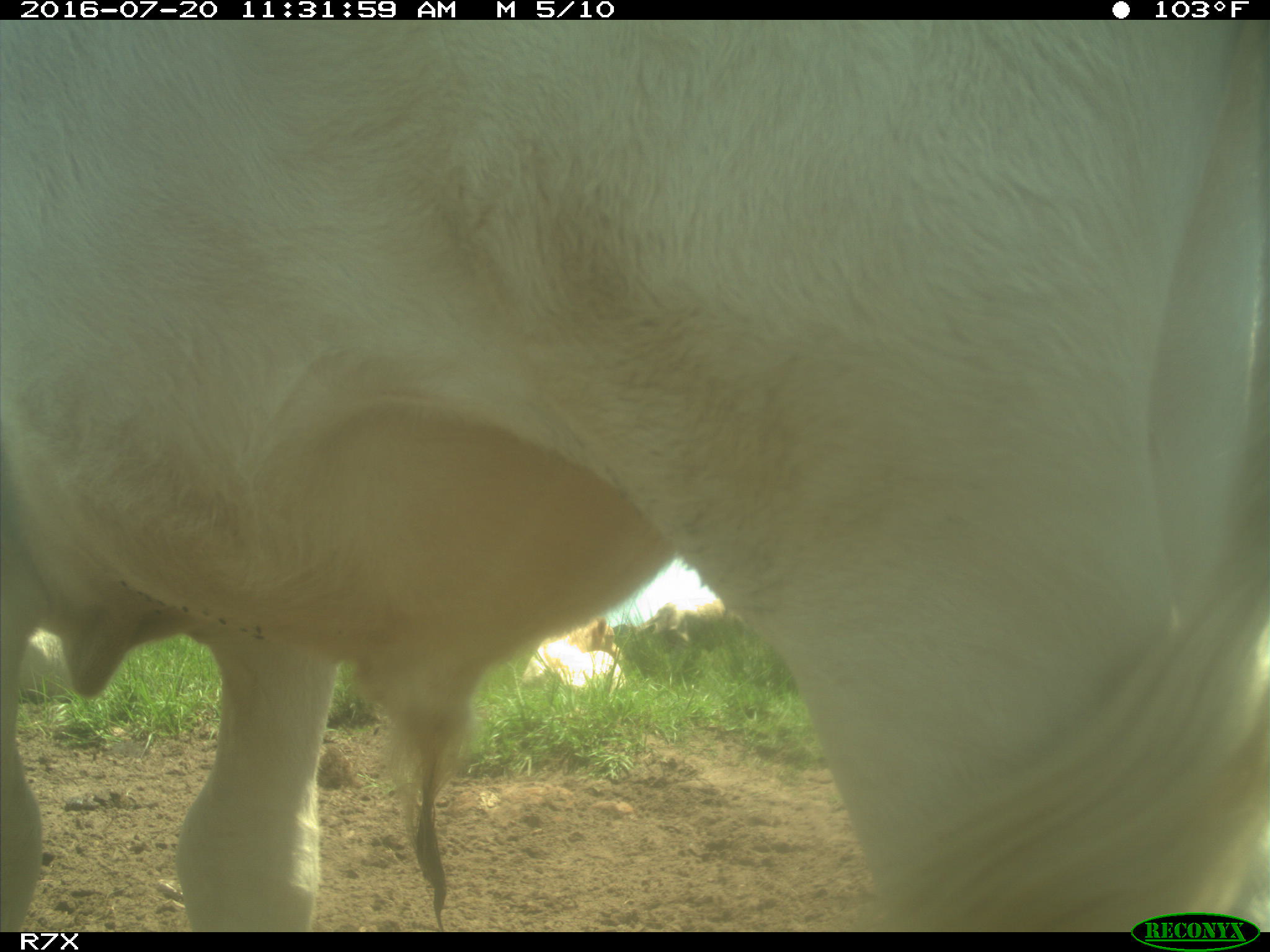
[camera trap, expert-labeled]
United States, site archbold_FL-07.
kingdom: Animalia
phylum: Chordata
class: Mammalia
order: Artiodactyla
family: Bovidae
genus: Bos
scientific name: Bos taurus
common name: domestic cow